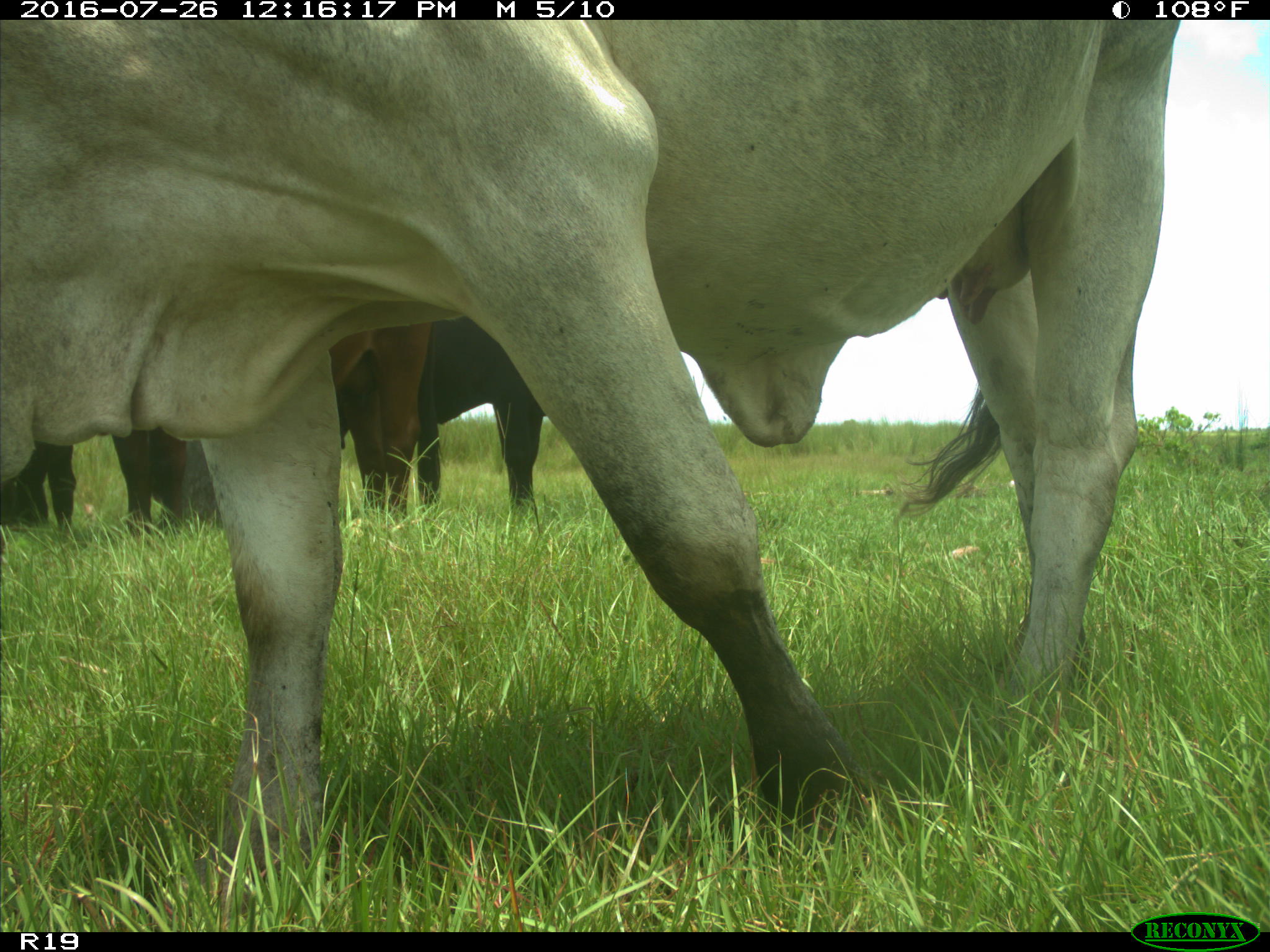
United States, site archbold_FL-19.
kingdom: Animalia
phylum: Chordata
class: Mammalia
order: Artiodactyla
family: Bovidae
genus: Bos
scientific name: Bos taurus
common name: domestic cow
Bos taurus (domestic cow).